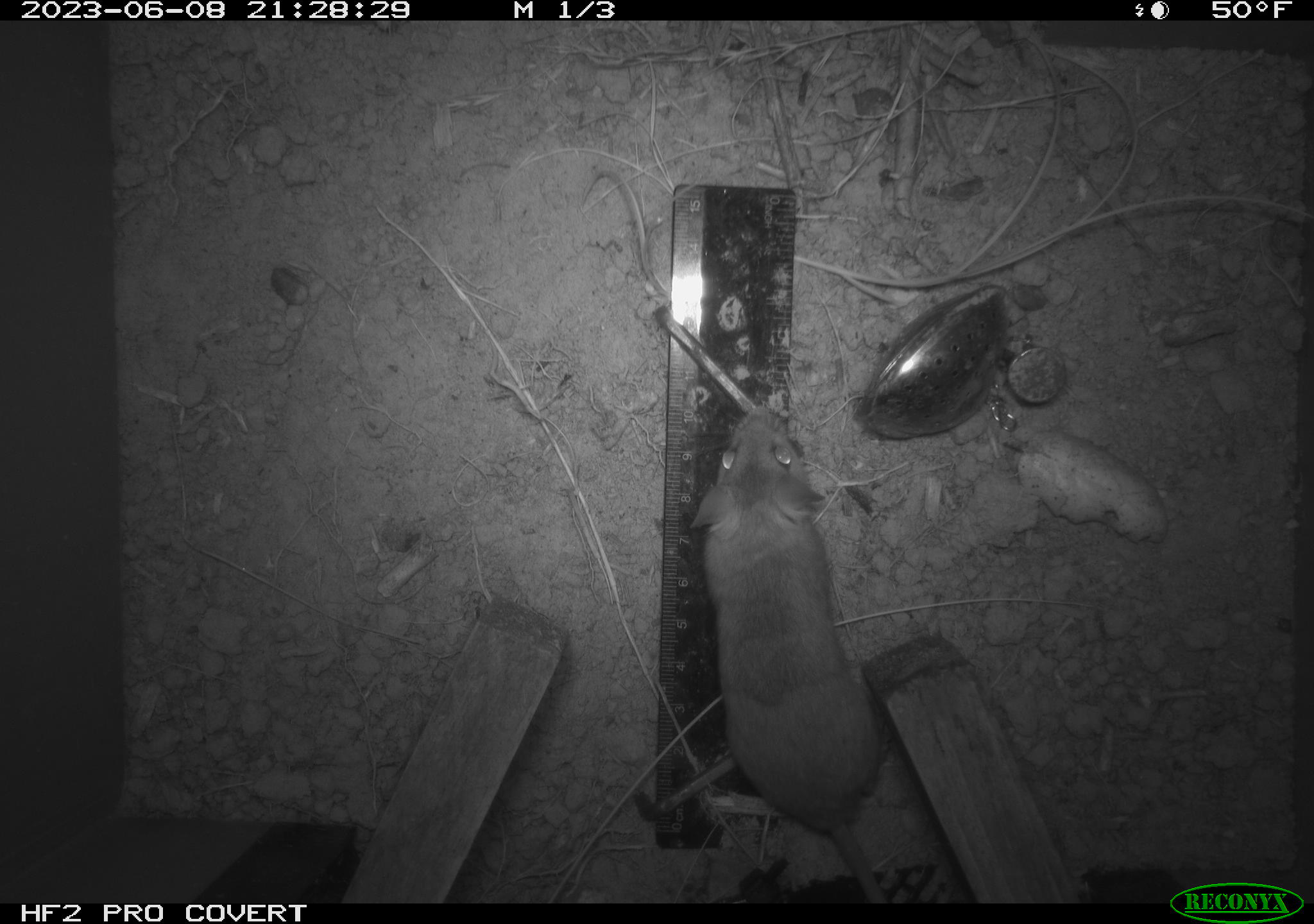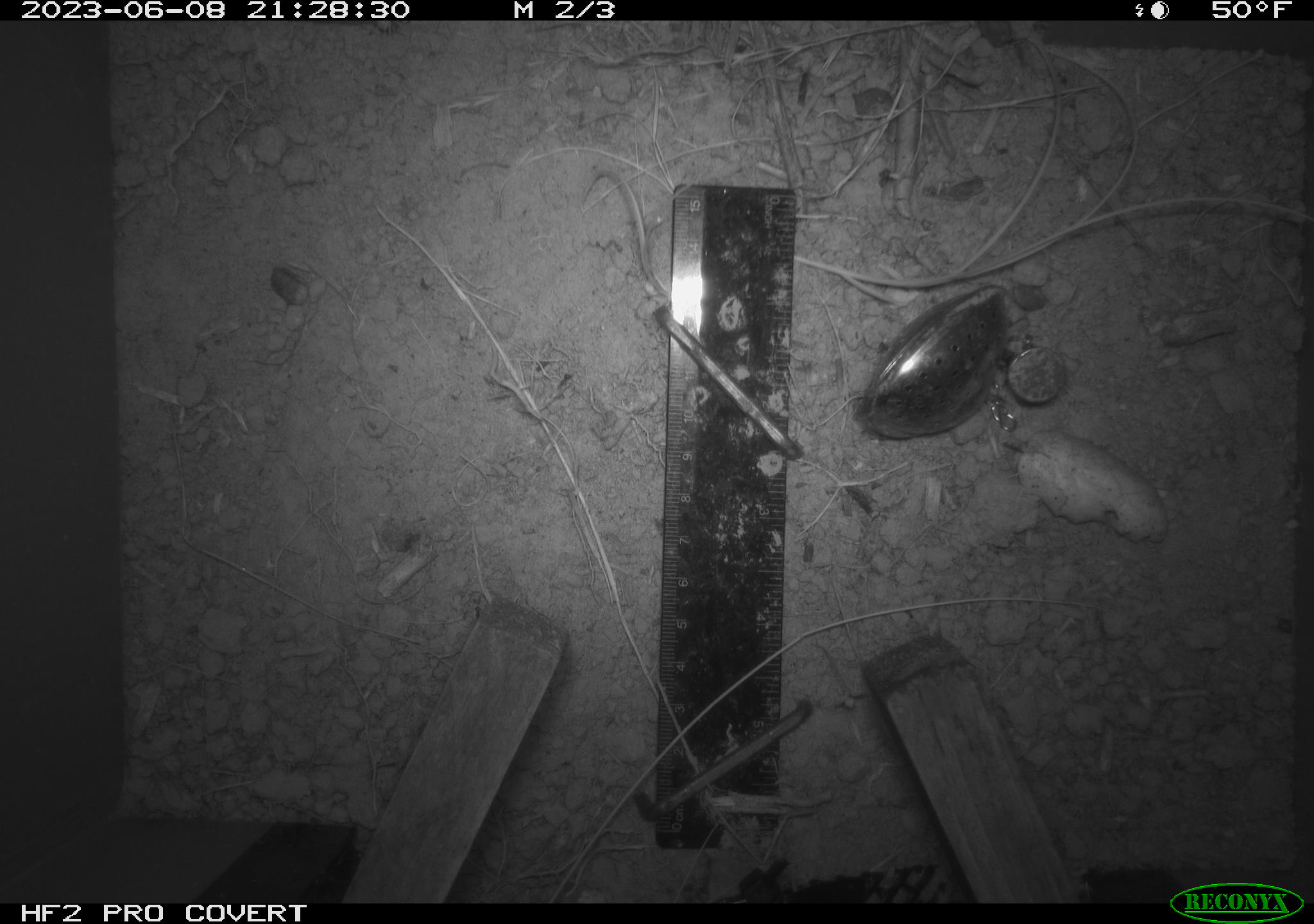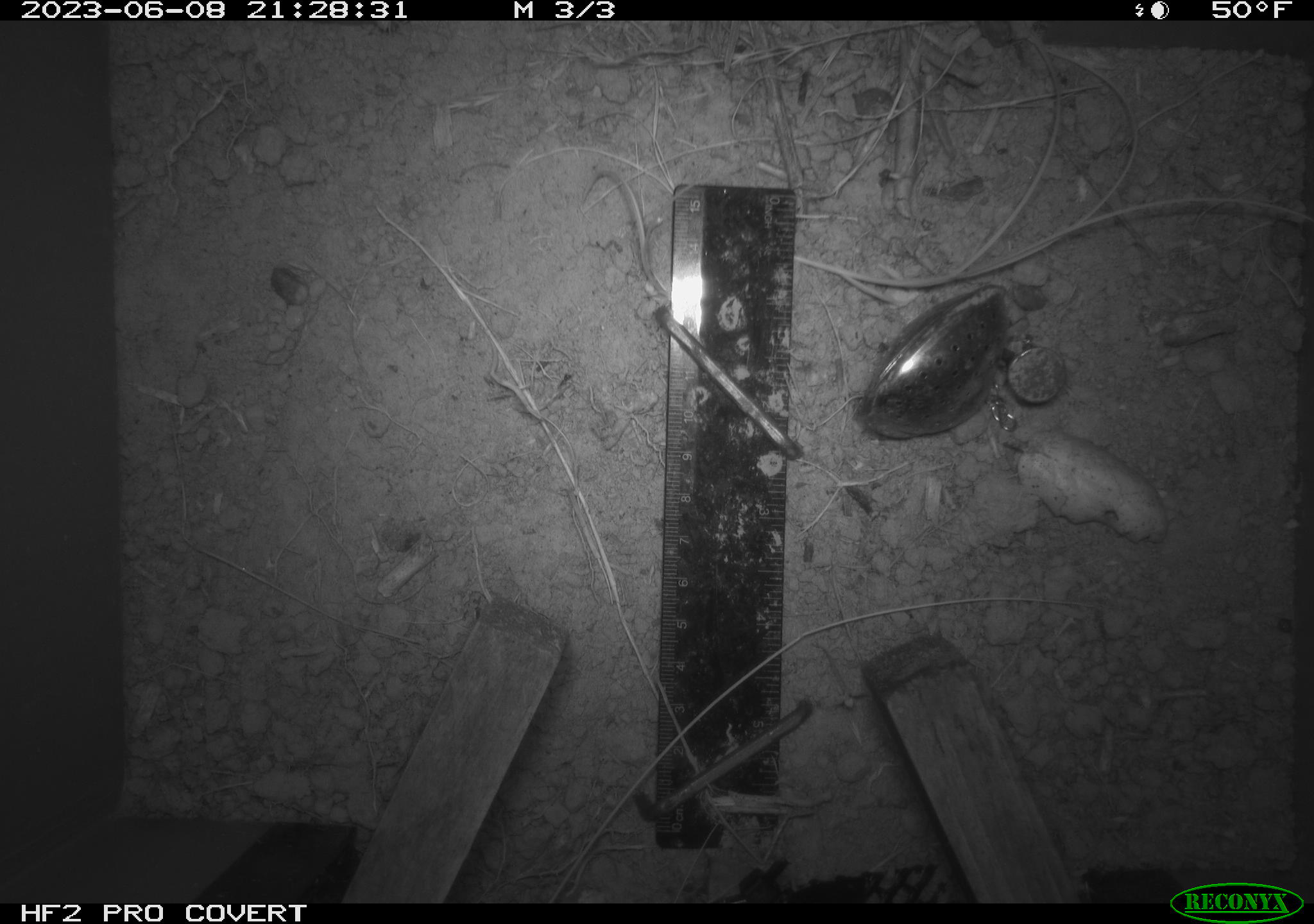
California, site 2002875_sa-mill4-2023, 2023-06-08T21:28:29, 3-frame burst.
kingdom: Animalia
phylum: Chordata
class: Mammalia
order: Rodentia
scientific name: Rodentia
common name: mouse species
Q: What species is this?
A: Mouse species (Rodentia).